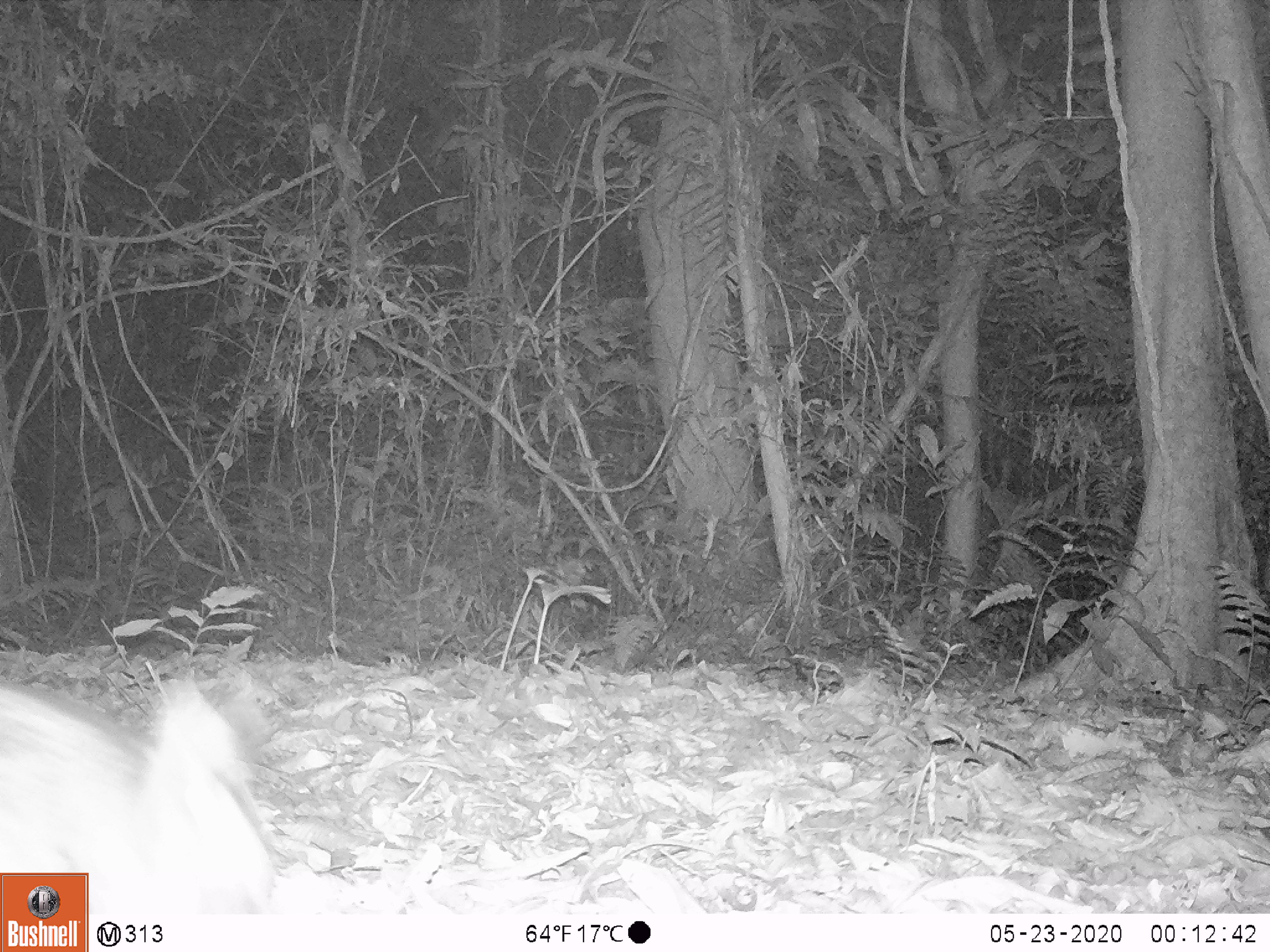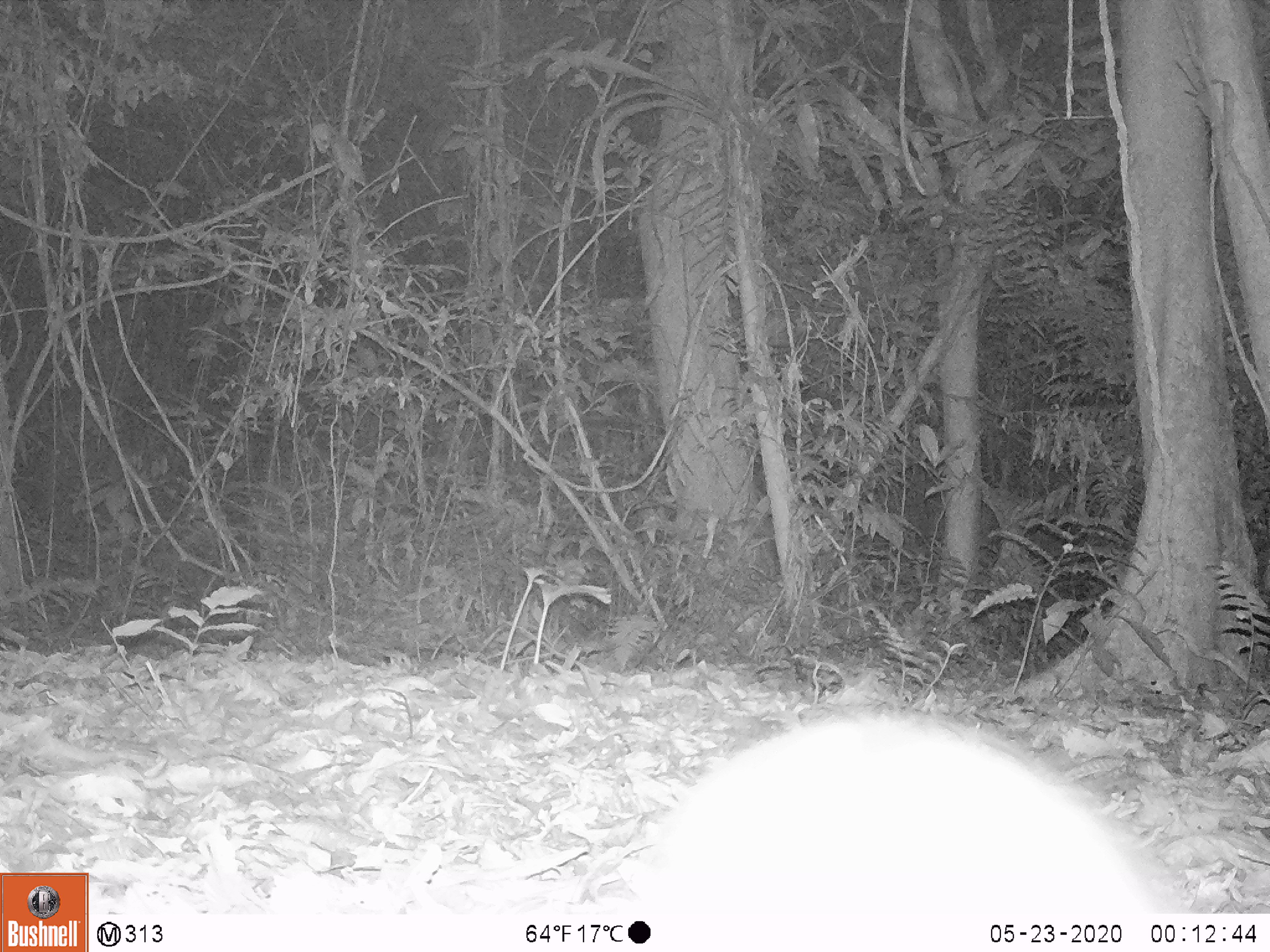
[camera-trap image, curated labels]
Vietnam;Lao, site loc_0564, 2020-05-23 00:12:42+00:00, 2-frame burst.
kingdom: Animalia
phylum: Chordata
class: Mammalia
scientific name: Mammalia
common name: mammal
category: unidentified small mammal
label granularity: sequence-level